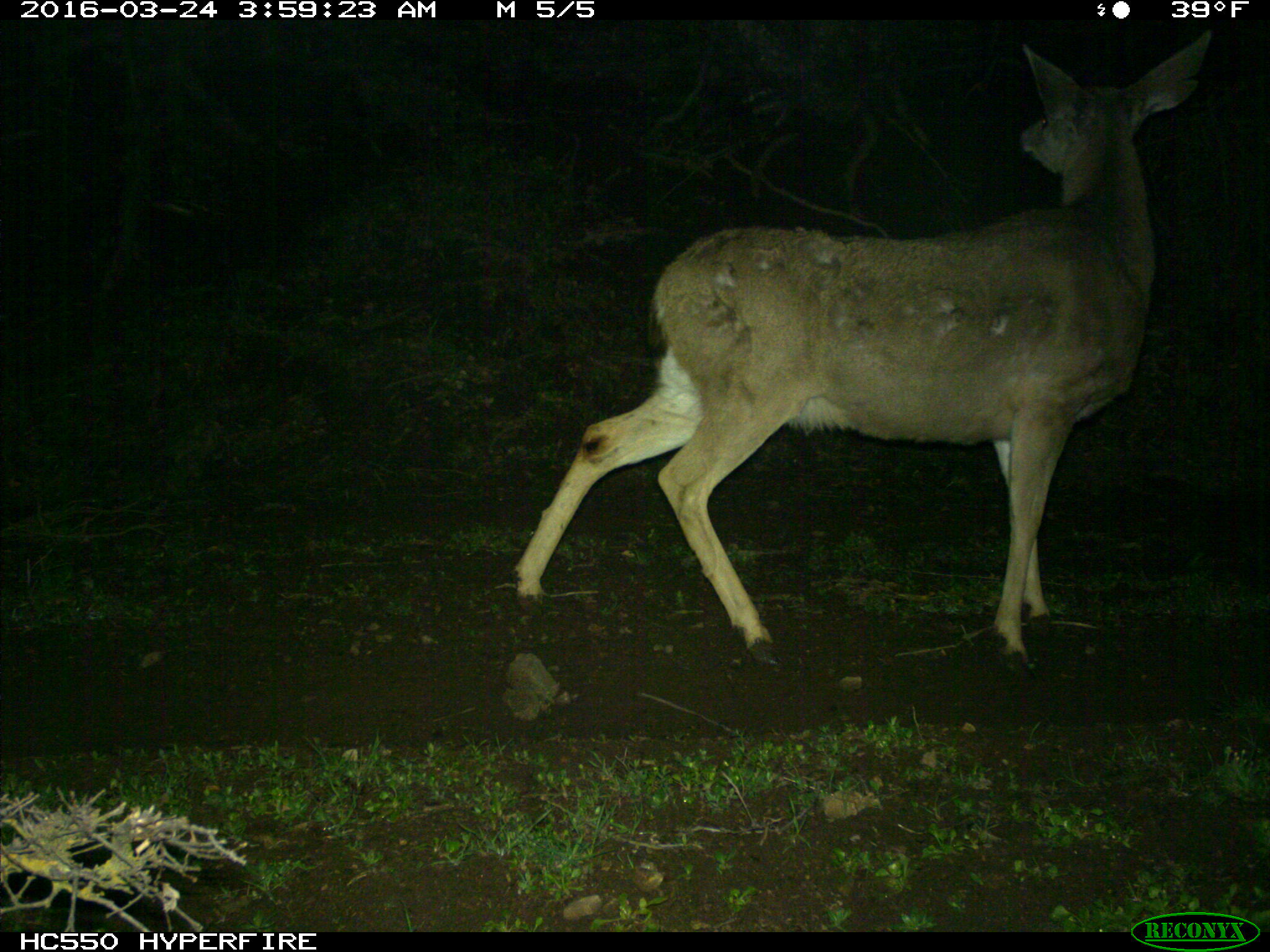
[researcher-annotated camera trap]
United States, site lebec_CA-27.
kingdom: Animalia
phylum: Chordata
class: Mammalia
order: Artiodactyla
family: Cervidae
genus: Odocoileus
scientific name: Odocoileus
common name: deer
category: unidentified deer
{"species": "unidentified deer (deer) (Odocoileus)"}